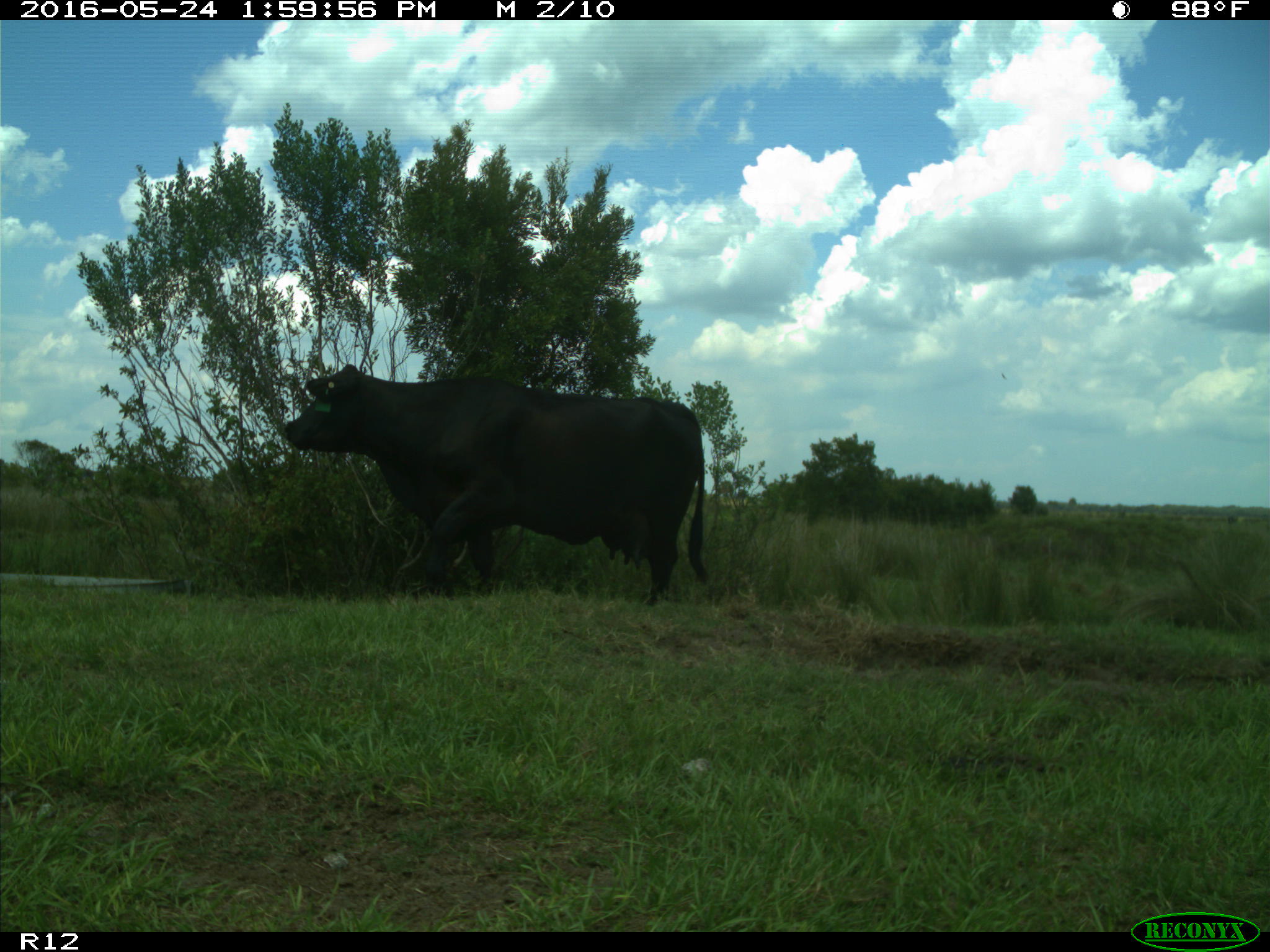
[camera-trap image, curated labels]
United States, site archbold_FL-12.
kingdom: Animalia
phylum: Chordata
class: Mammalia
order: Artiodactyla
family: Bovidae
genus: Bos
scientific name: Bos taurus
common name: domestic cow